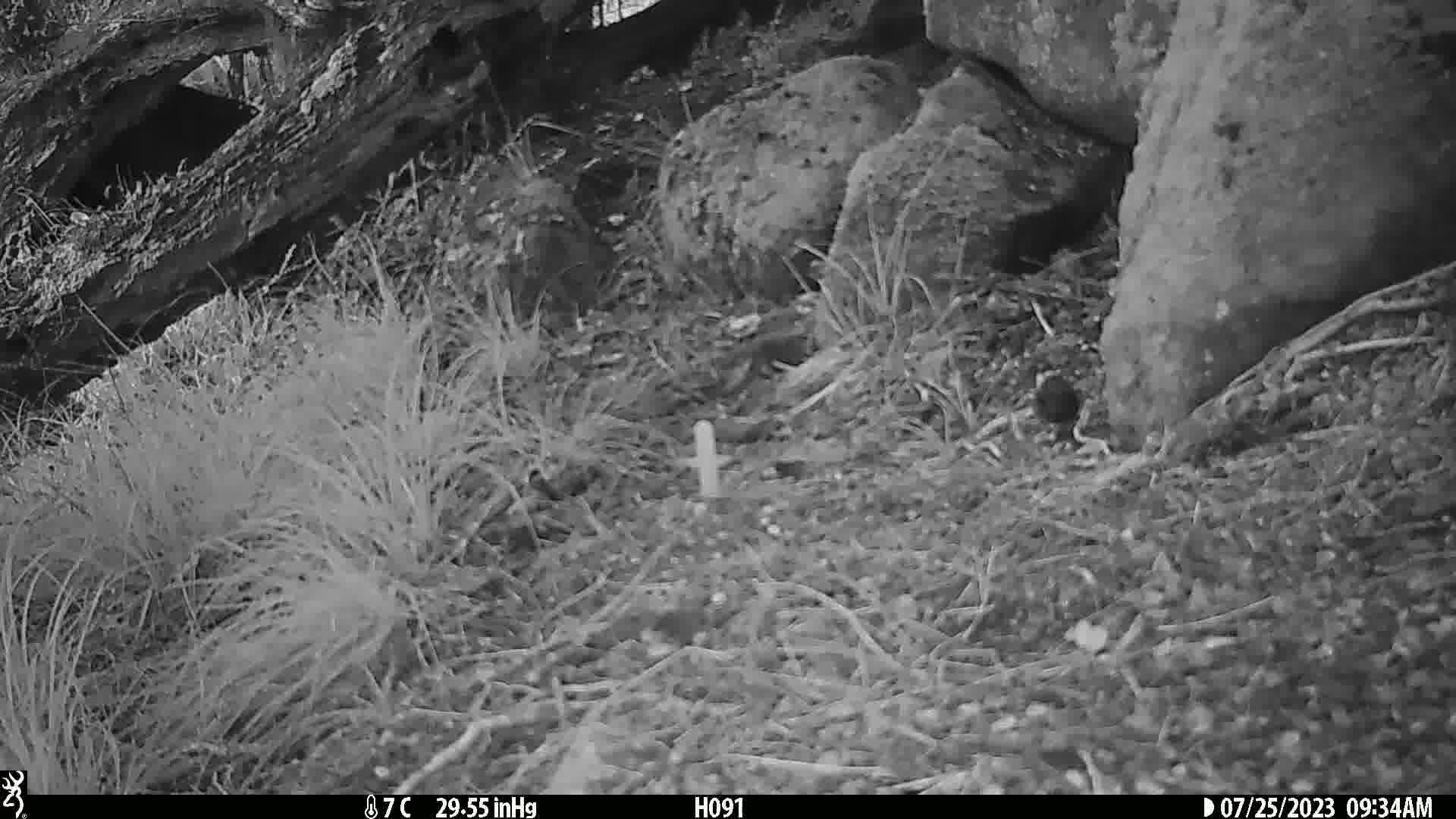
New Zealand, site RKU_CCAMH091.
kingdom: Animalia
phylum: Chordata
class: Aves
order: Passeriformes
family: Prunellidae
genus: Prunella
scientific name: Prunella modularis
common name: dunnock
Dunnock (Prunella modularis).